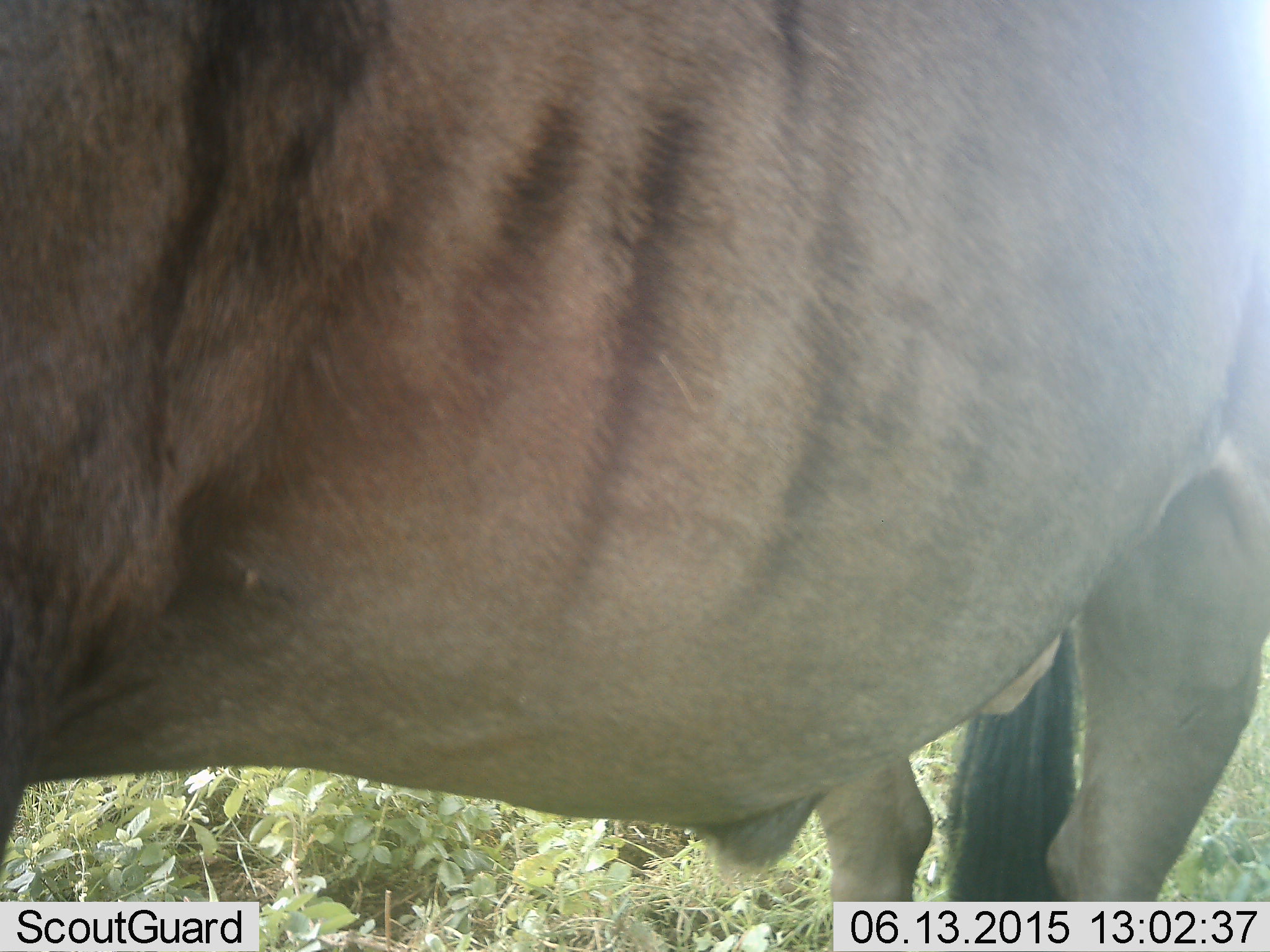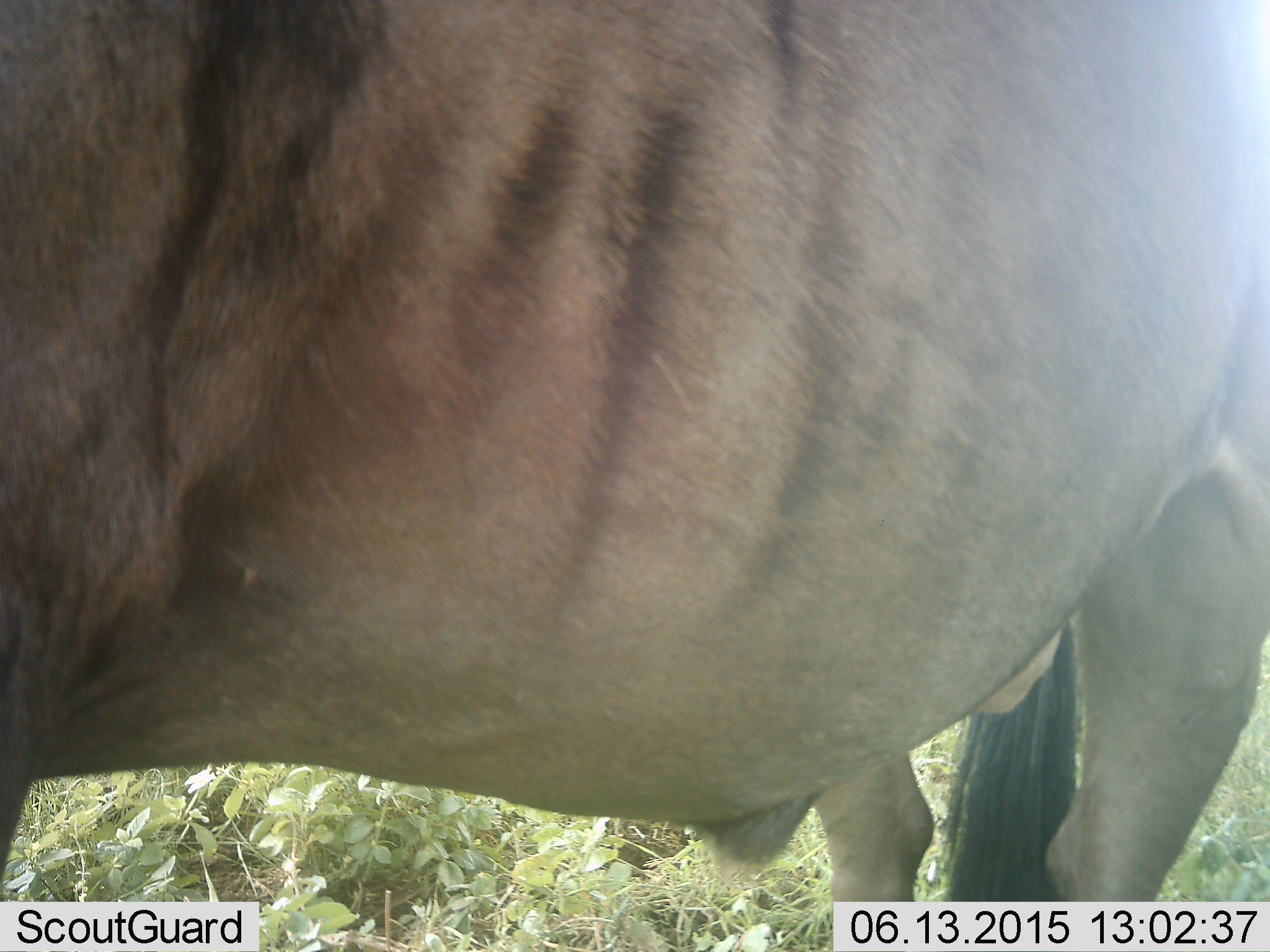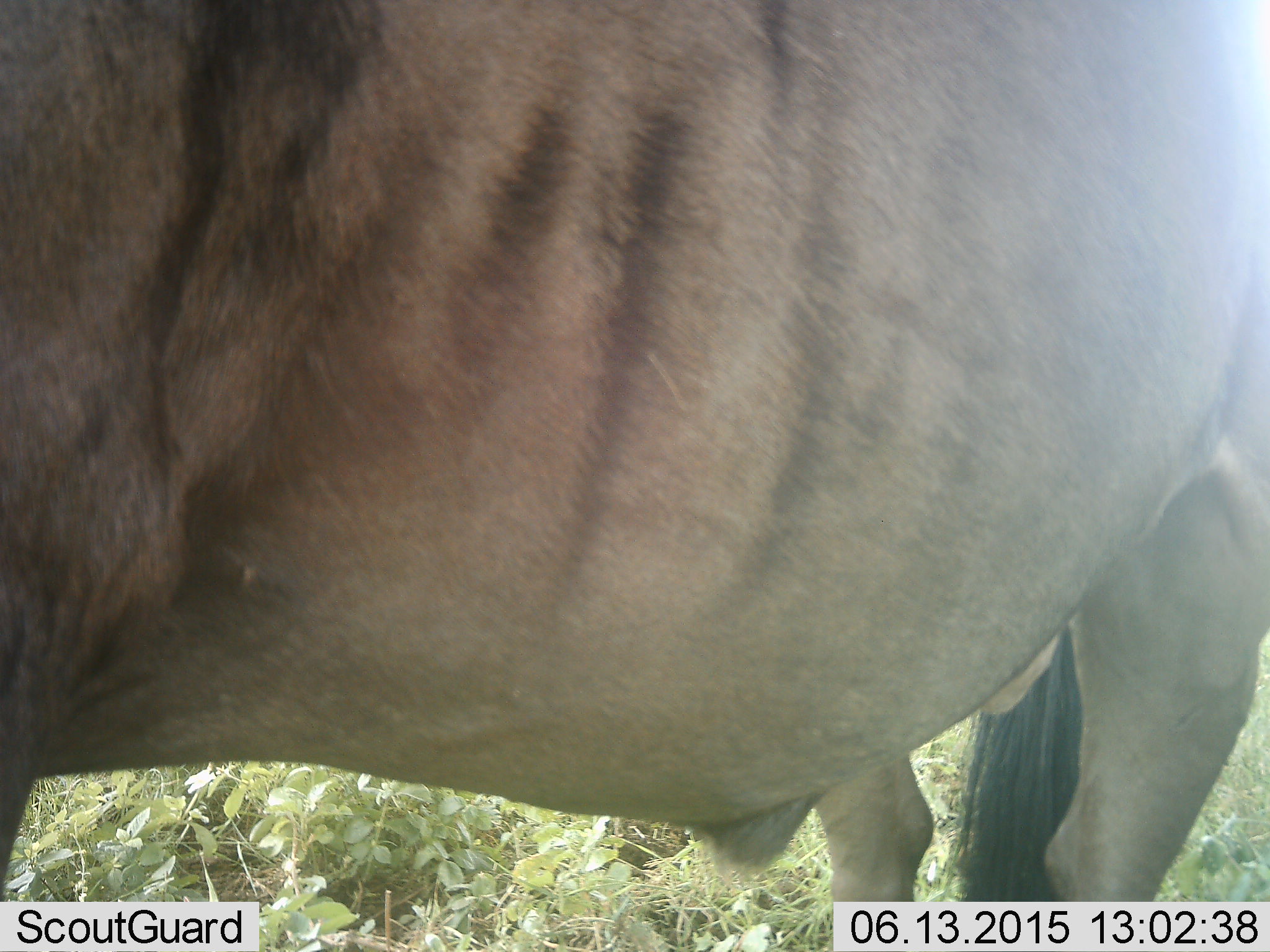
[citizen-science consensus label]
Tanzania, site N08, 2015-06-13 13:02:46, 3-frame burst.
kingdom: Animalia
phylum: Chordata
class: Mammalia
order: Artiodactyla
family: Bovidae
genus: Connochaetes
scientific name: Connochaetes taurinus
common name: blue wildebeest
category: wildebeest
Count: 1.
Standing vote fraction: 100%.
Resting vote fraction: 0%.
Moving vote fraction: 0%.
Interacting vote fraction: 0%.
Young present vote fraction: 0%.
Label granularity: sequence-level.